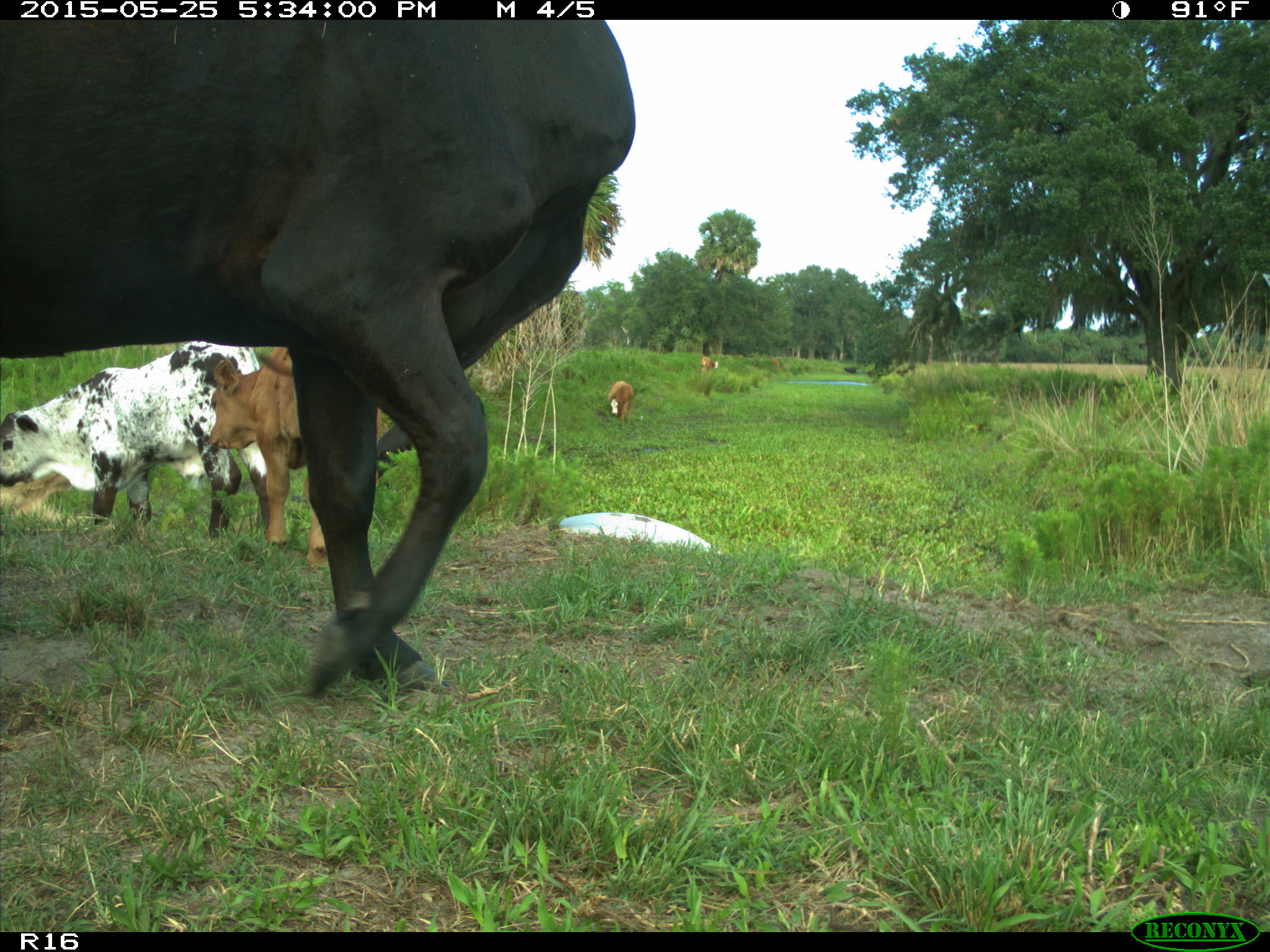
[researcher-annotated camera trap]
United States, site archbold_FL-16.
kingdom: Animalia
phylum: Chordata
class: Mammalia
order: Artiodactyla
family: Bovidae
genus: Bos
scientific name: Bos taurus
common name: domestic cow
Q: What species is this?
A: Bos taurus (domestic cow).